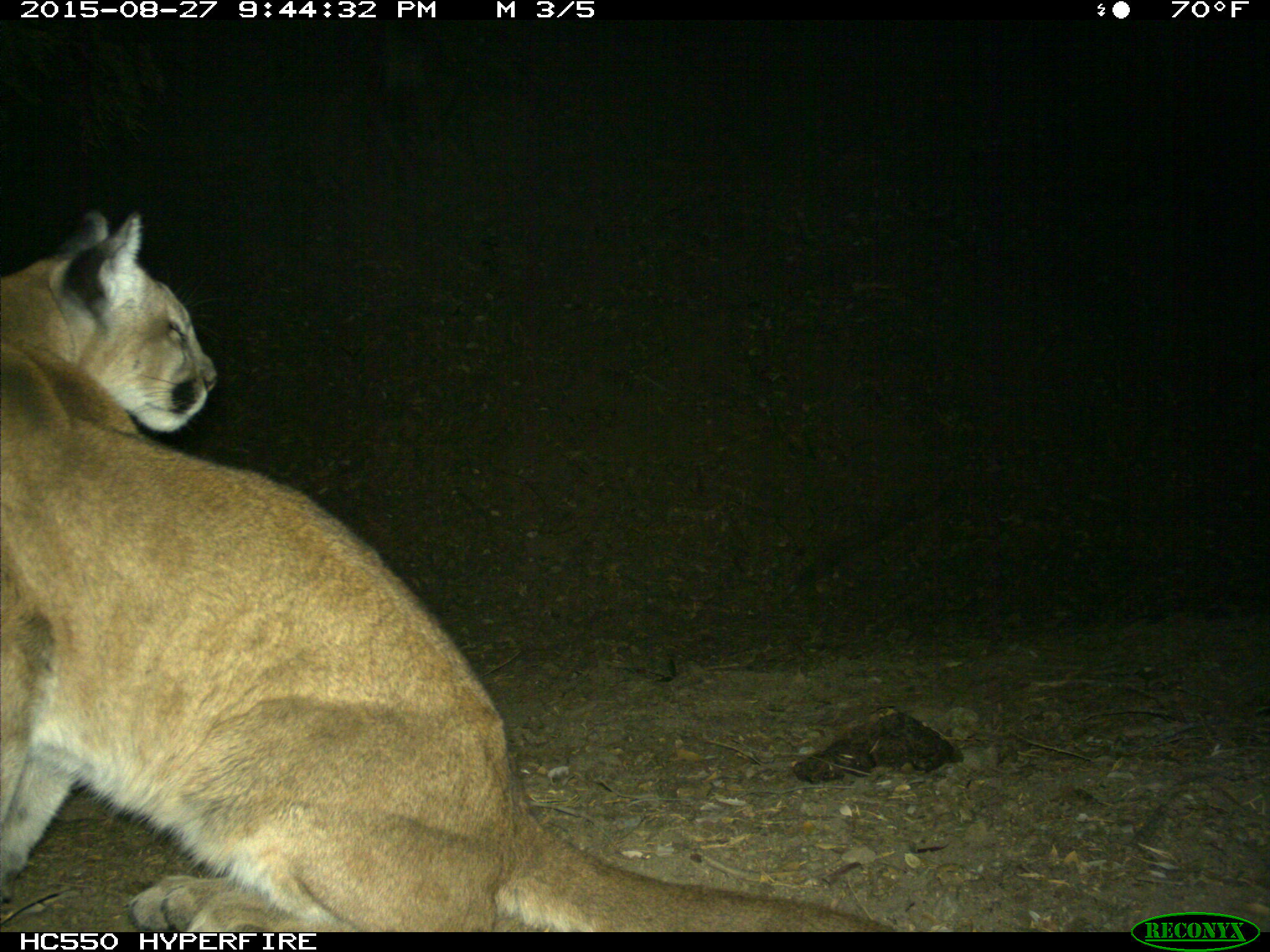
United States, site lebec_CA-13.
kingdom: Animalia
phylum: Chordata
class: Mammalia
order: Carnivora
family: Felidae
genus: Puma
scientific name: Puma concolor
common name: mountain lion